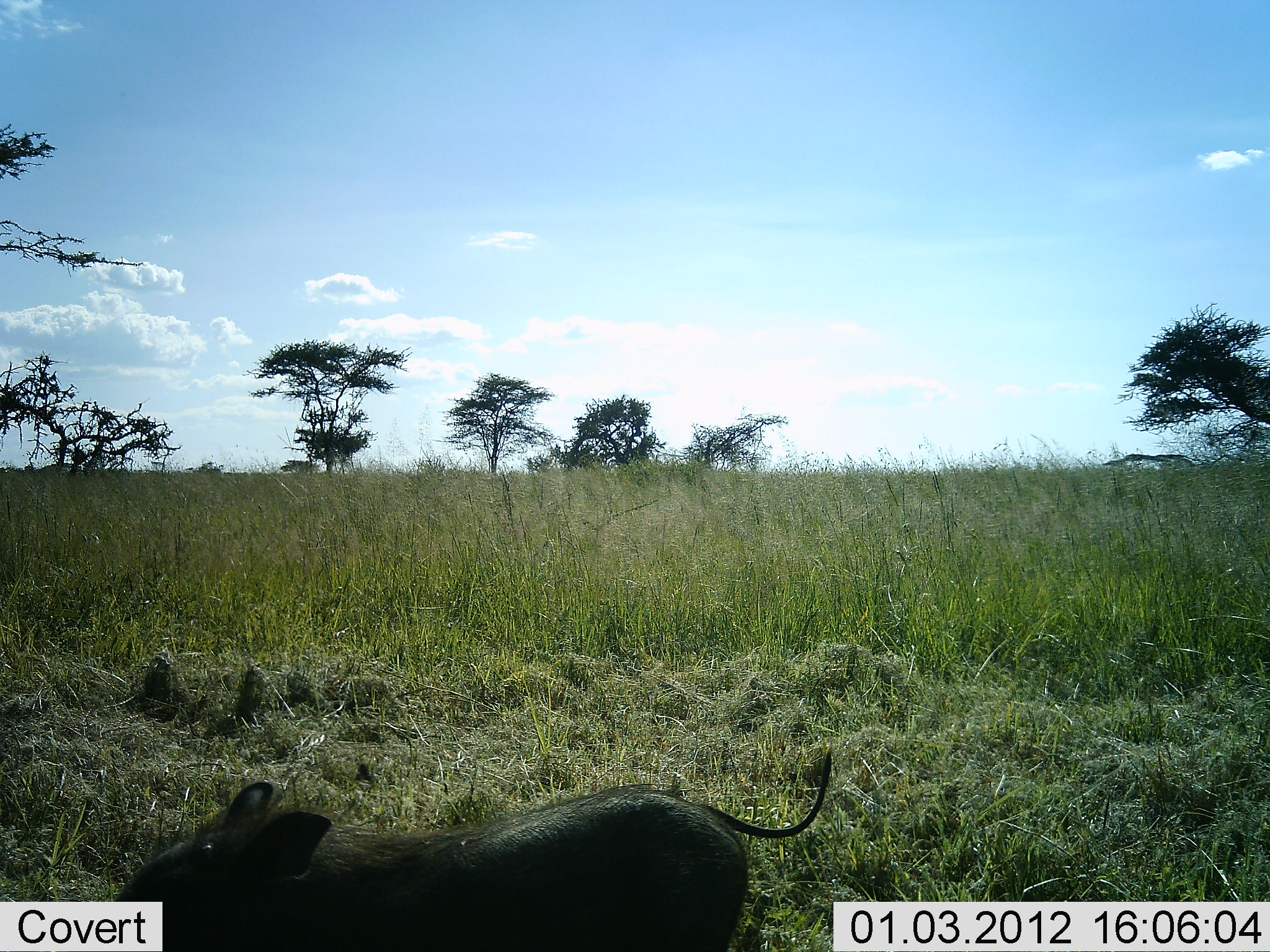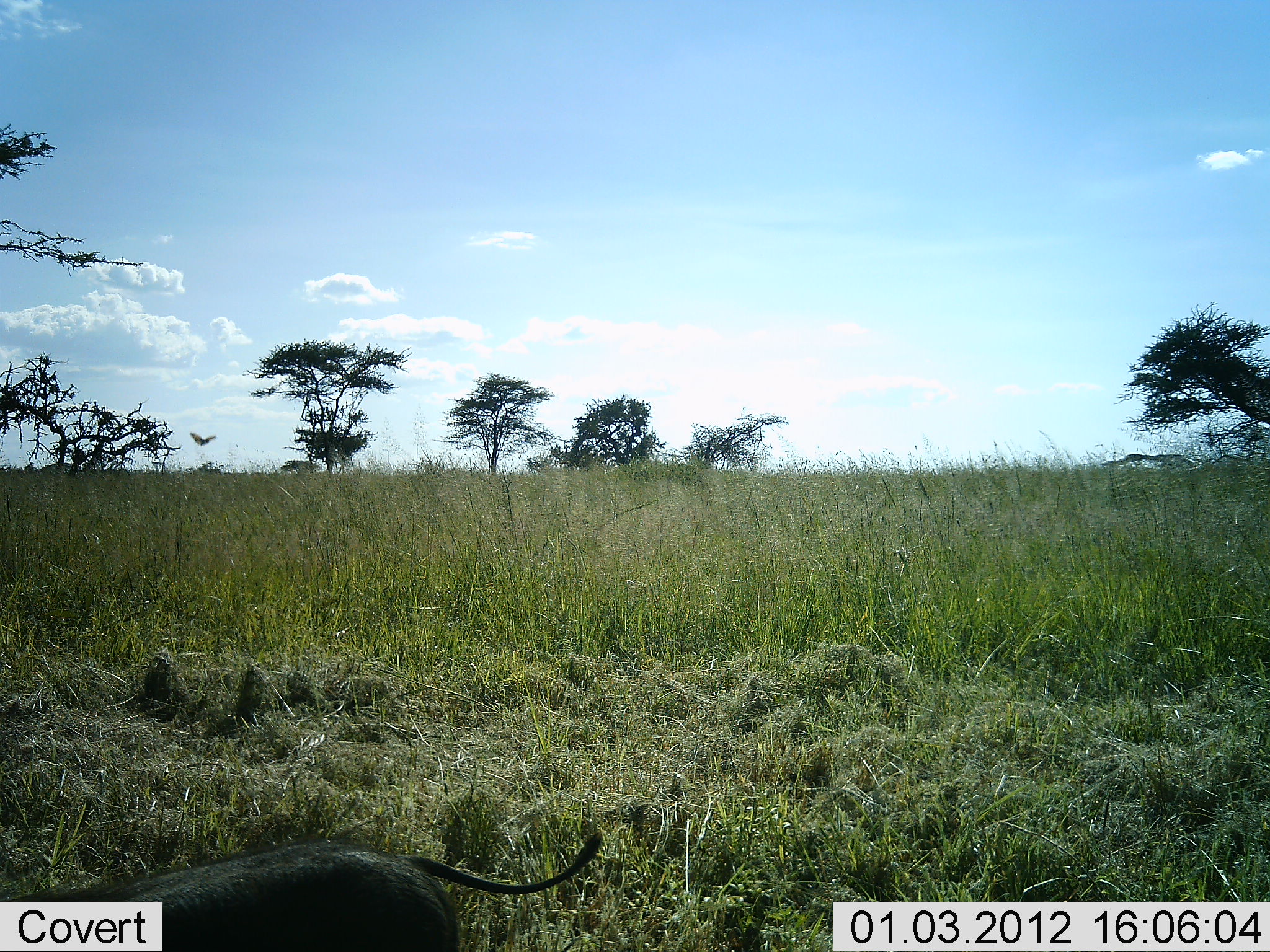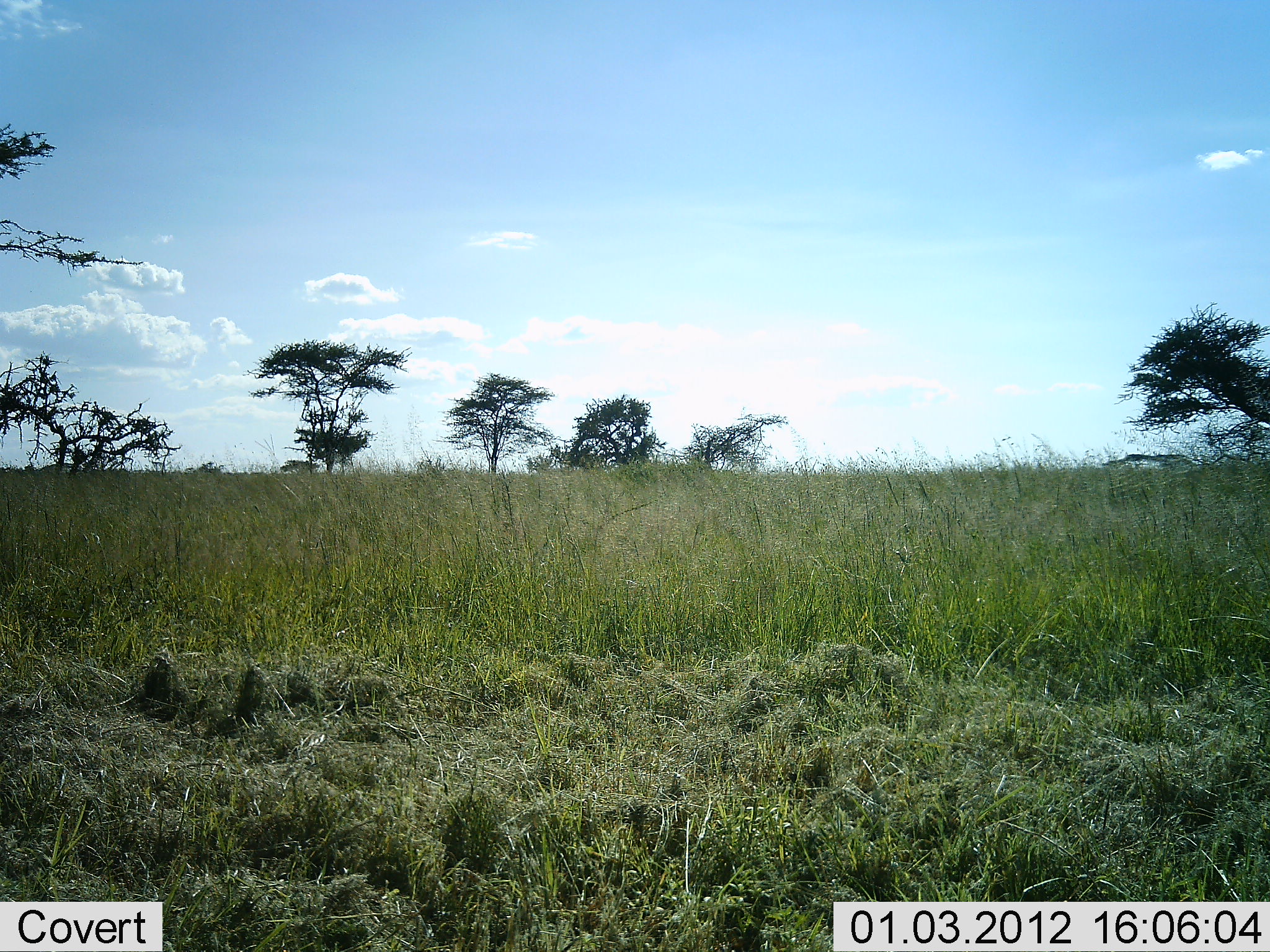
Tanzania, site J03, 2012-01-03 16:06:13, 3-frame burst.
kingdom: Animalia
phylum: Chordata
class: Mammalia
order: Artiodactyla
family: Suidae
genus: Phacochoerus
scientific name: Phacochoerus africanus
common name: warthog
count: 1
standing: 0%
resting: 0%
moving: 95%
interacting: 0%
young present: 23%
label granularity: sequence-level